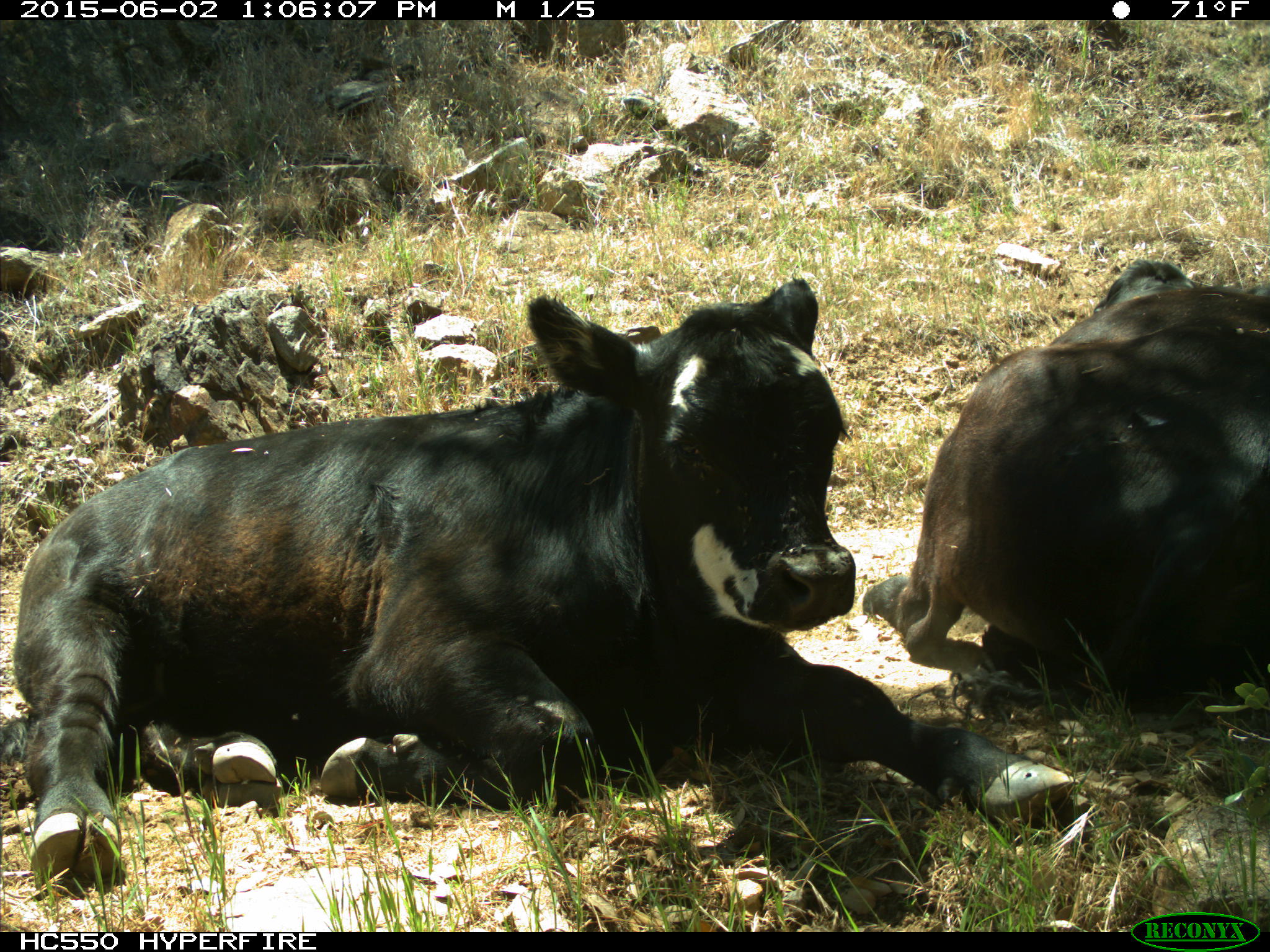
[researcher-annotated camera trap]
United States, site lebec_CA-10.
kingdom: Animalia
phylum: Chordata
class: Mammalia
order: Artiodactyla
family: Bovidae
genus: Bos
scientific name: Bos taurus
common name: domestic cow